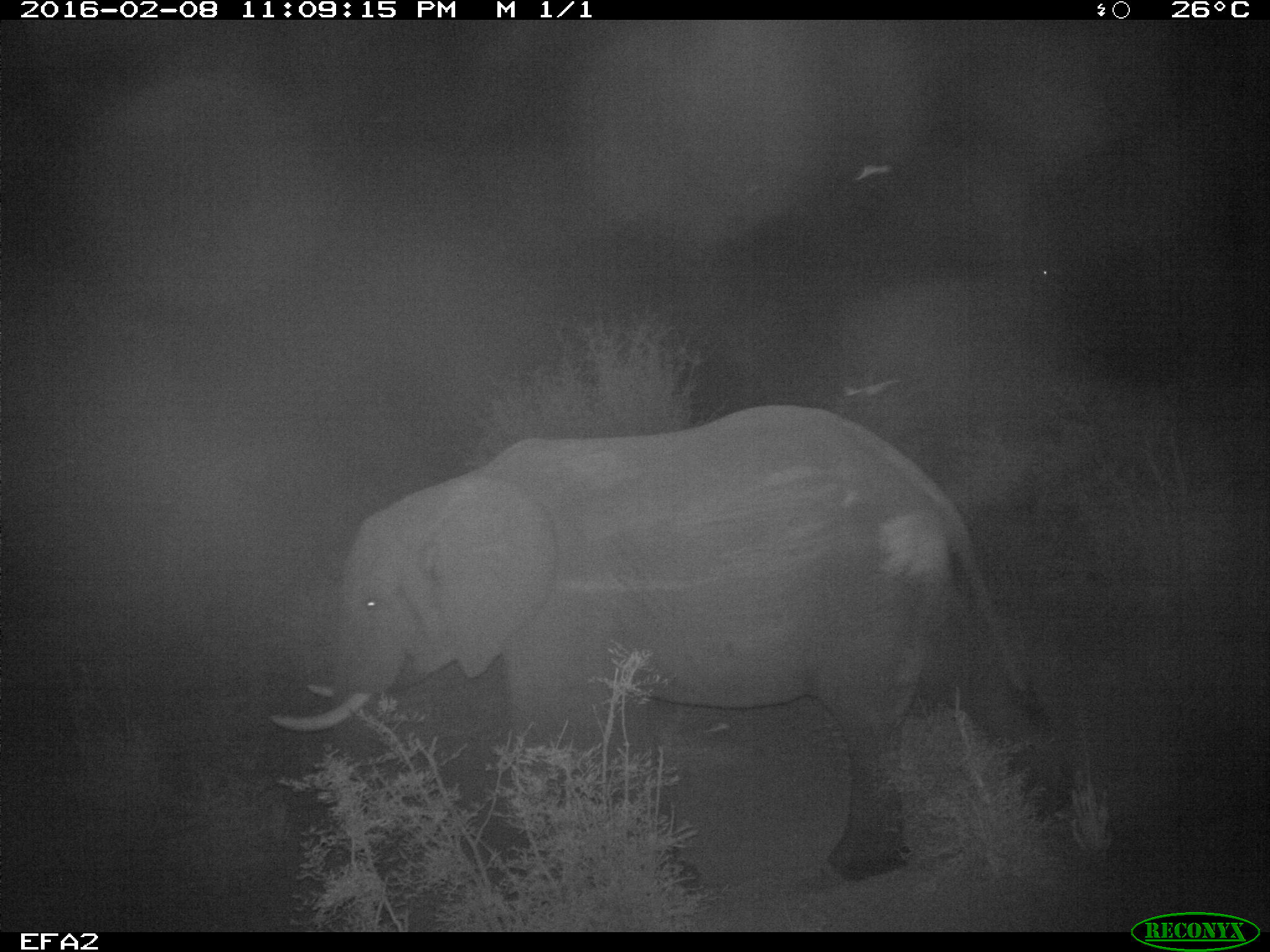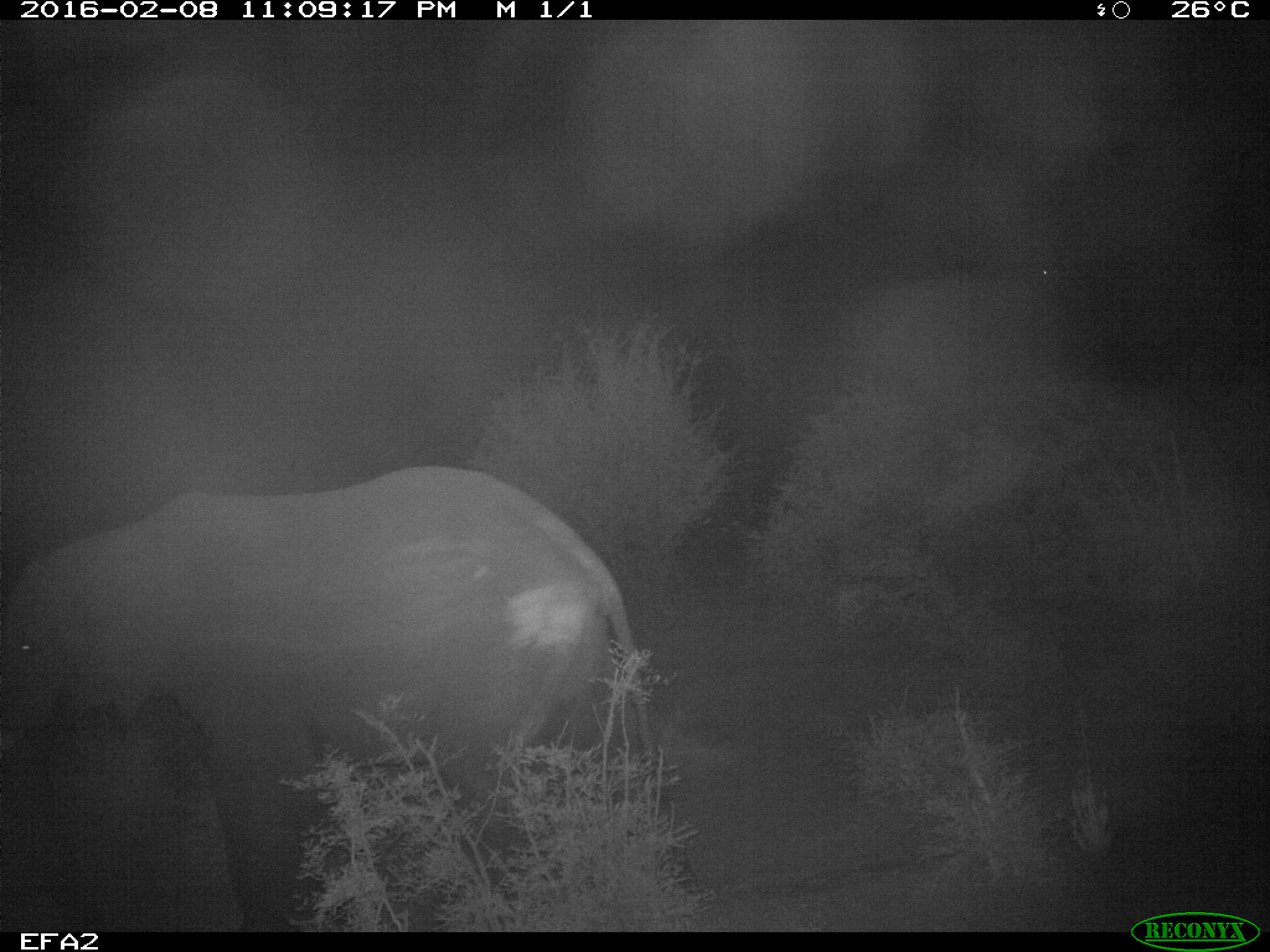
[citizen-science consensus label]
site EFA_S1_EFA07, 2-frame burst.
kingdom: Animalia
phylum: Chordata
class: Mammalia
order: Proboscidea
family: Elephantidae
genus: Loxodonta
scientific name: Loxodonta africana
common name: african bush elephant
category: elephant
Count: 1.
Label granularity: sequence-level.